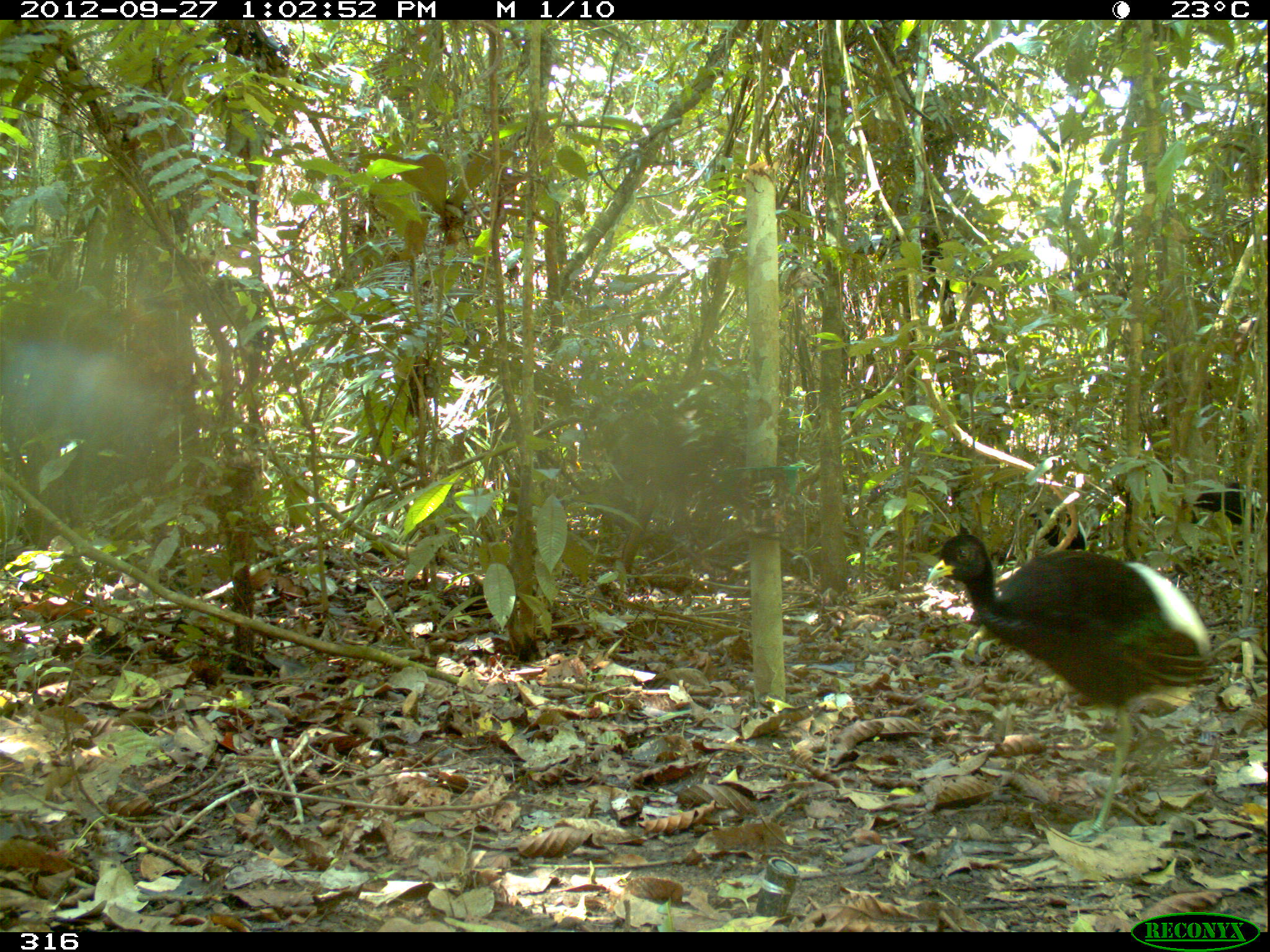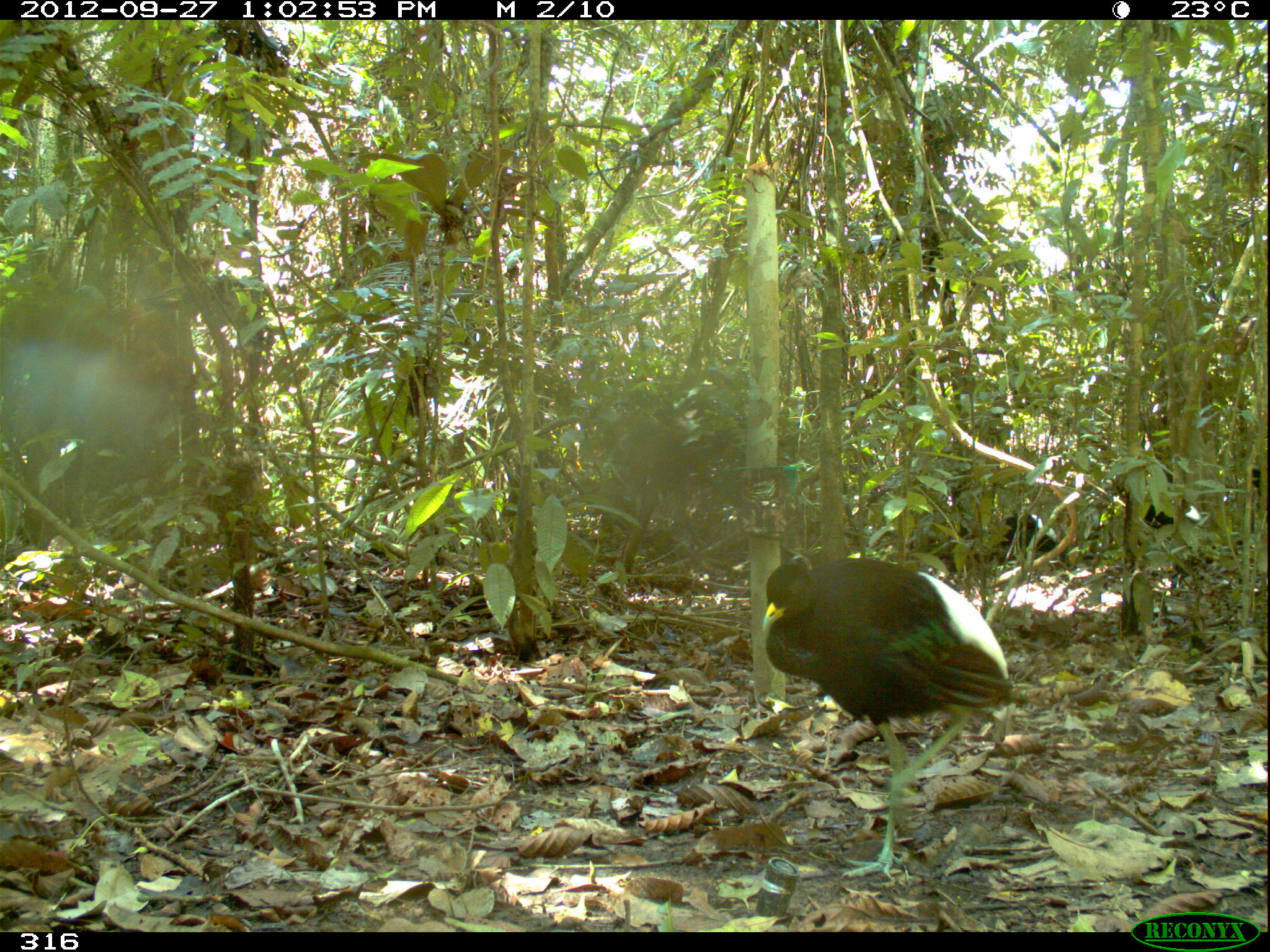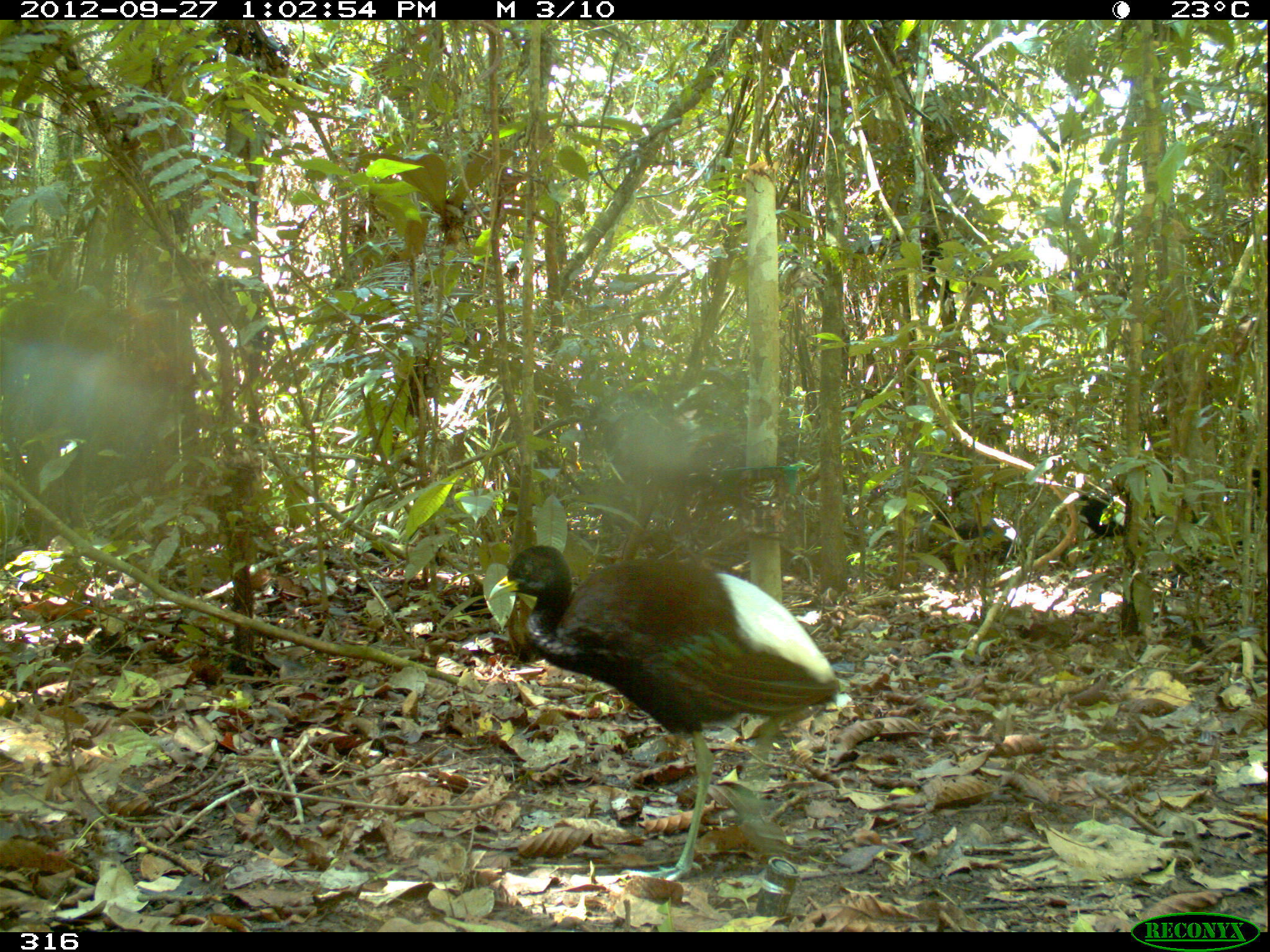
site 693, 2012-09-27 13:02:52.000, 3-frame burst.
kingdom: Animalia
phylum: Chordata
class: Aves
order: Gruiformes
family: Psophiidae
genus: Psophia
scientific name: Psophia leucoptera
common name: pale-winged trumpeter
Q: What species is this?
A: Psophia leucoptera (pale-winged trumpeter).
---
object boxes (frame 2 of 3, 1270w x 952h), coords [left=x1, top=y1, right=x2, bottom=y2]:
psophia leucoptera: [left=760, top=555, right=1012, bottom=882]; [left=990, top=512, right=1068, bottom=566]; [left=1141, top=494, right=1201, bottom=529]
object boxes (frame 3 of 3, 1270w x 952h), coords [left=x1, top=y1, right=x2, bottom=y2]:
psophia leucoptera: [left=486, top=542, right=842, bottom=884]; [left=929, top=509, right=1023, bottom=570]; [left=1071, top=488, right=1126, bottom=541]; [left=1238, top=468, right=1261, bottom=498]